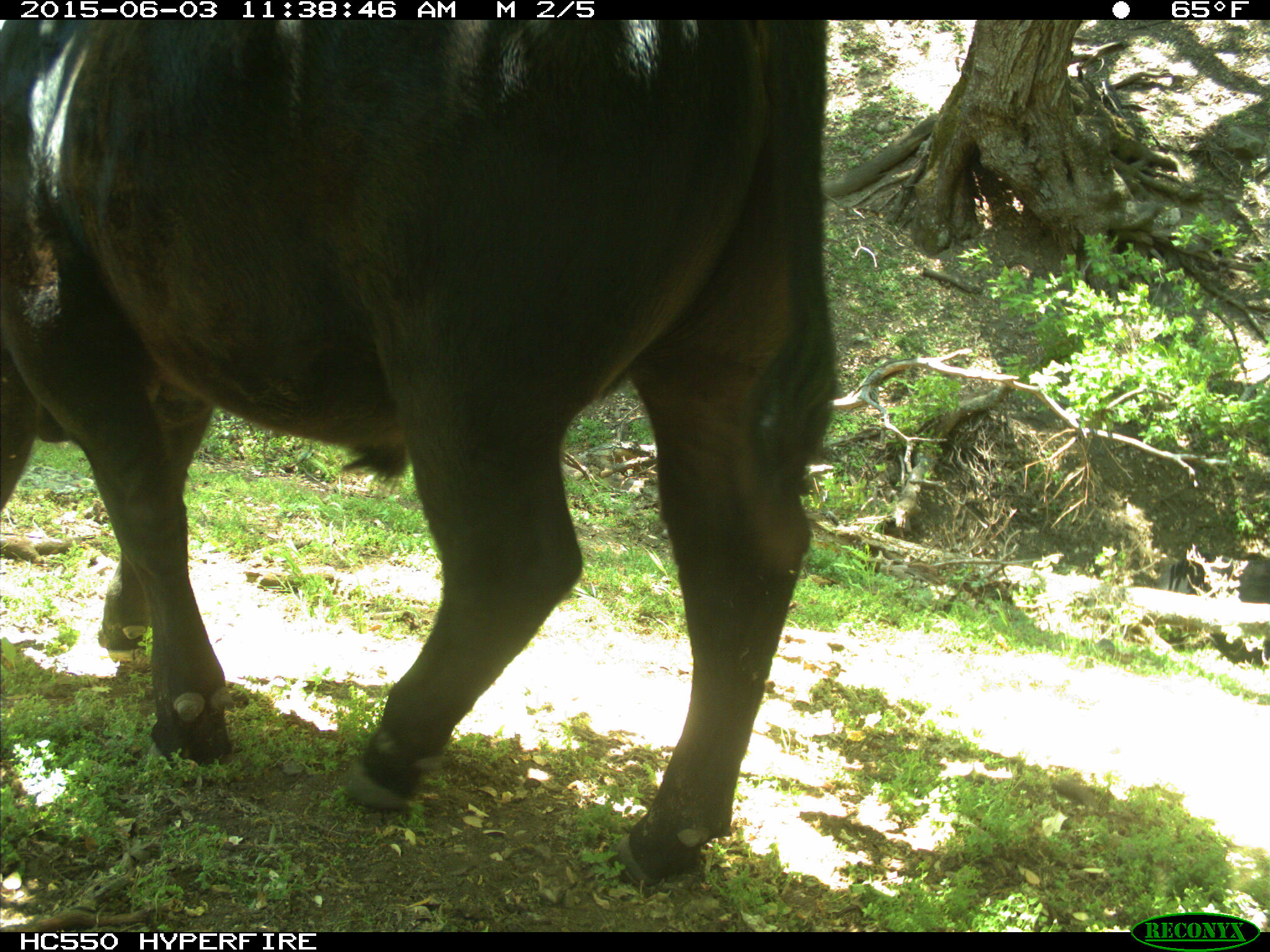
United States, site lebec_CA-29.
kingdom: Animalia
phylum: Chordata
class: Mammalia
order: Artiodactyla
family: Bovidae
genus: Bos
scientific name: Bos taurus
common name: domestic cow